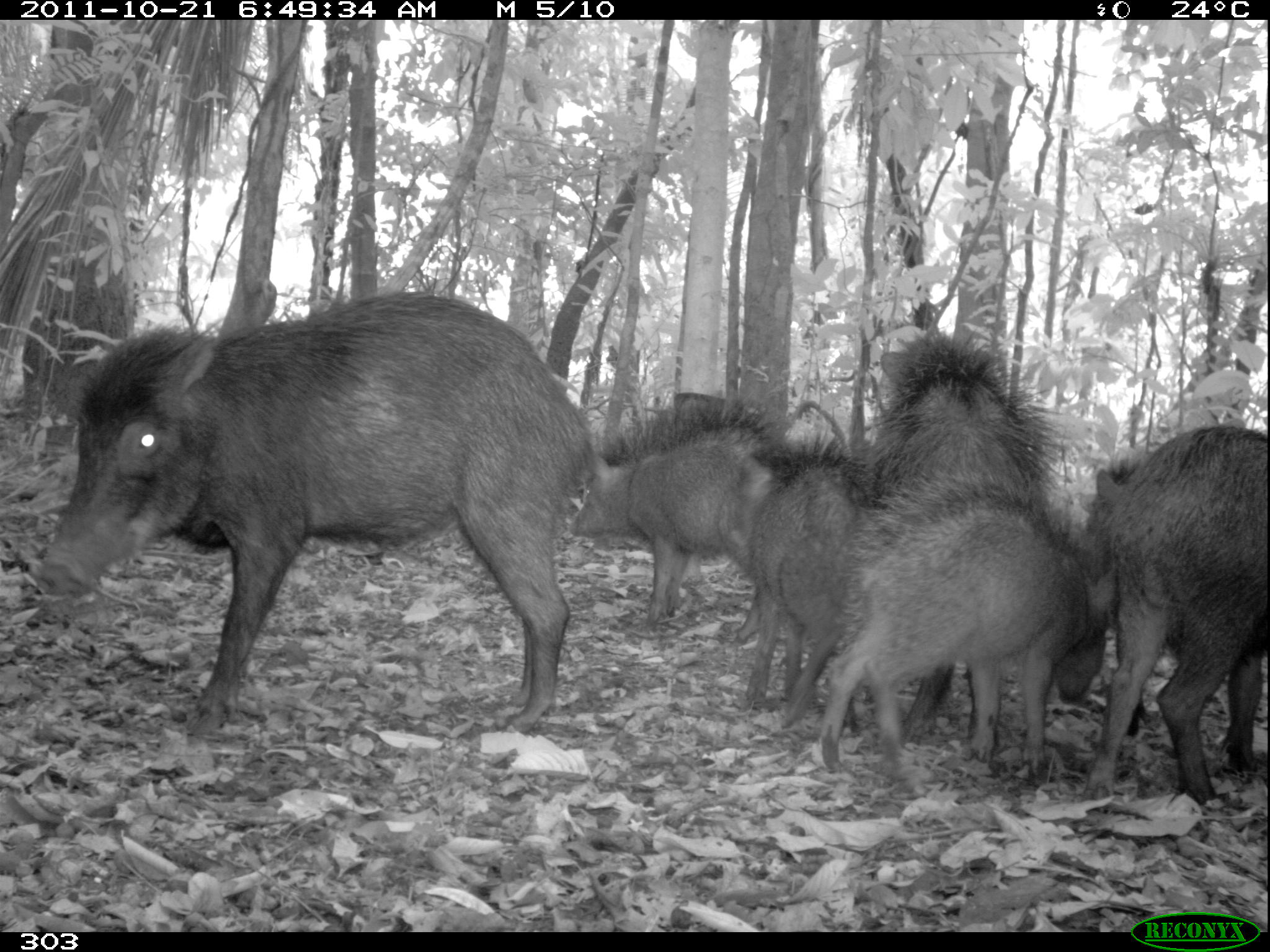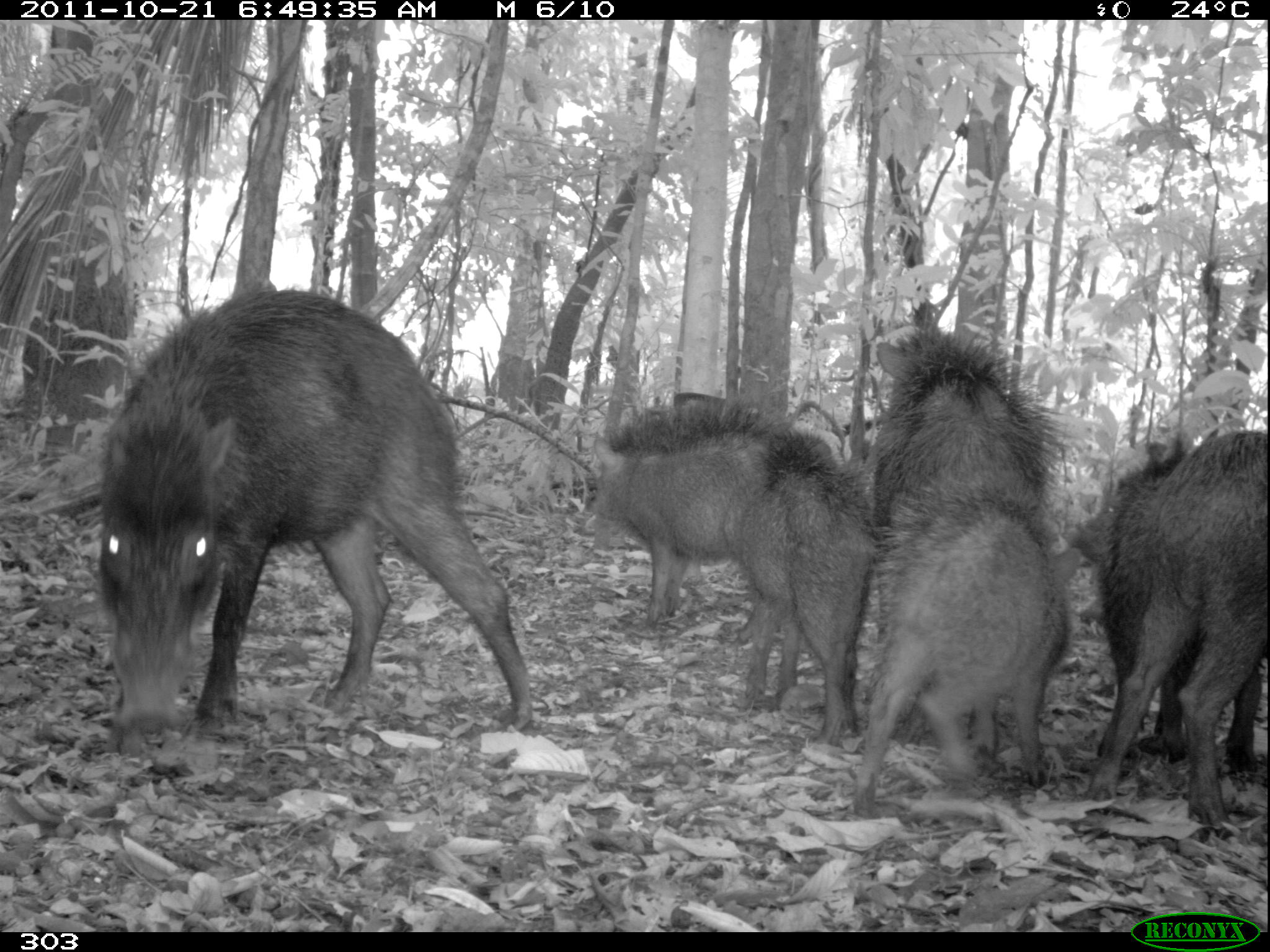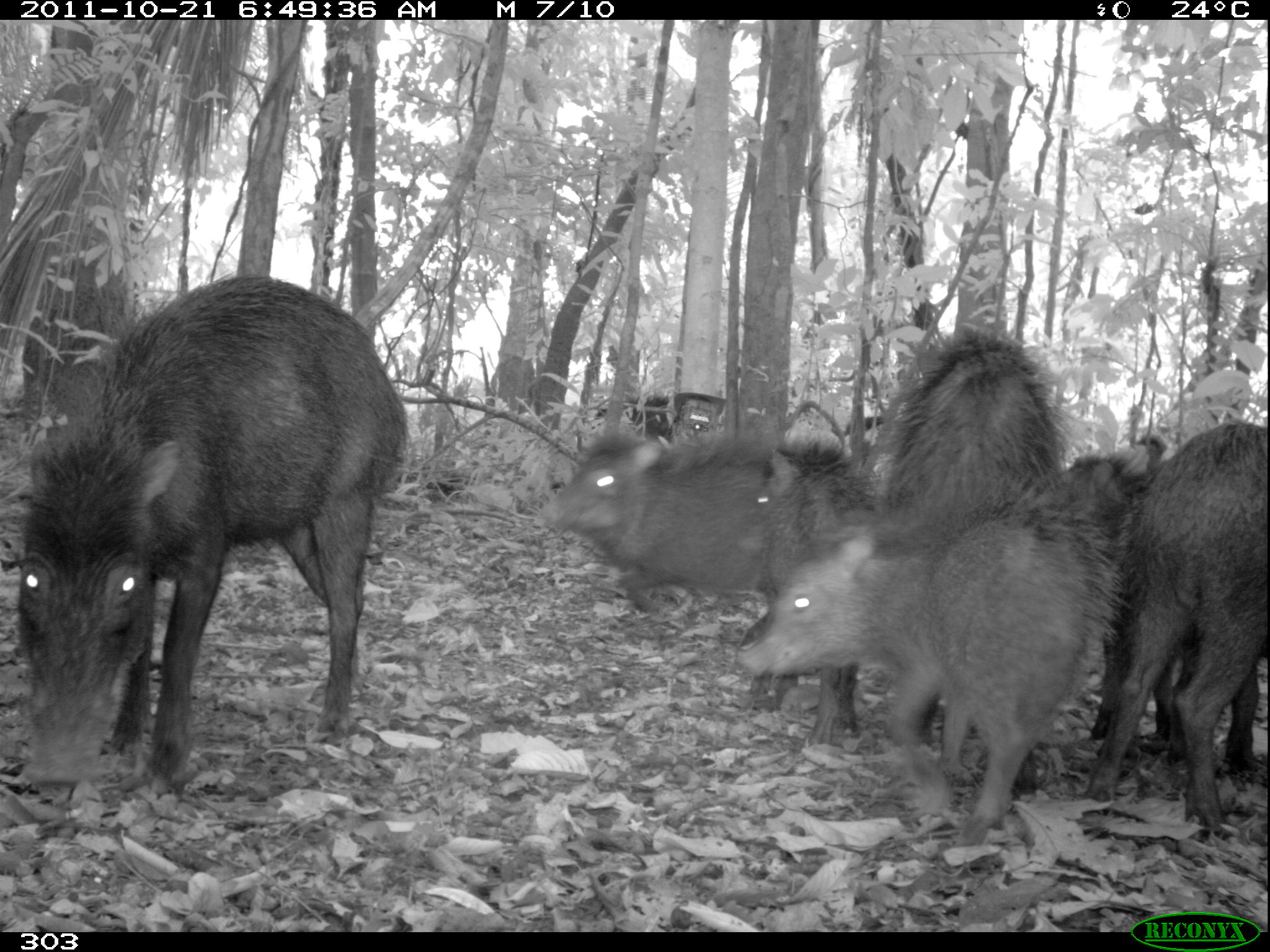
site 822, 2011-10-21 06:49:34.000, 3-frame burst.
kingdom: Animalia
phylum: Chordata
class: Mammalia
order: Artiodactyla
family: Tayassuidae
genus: Tayassu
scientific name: Tayassu pecari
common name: white-lipped peccary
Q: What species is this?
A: Tayassu pecari (white-lipped peccary).